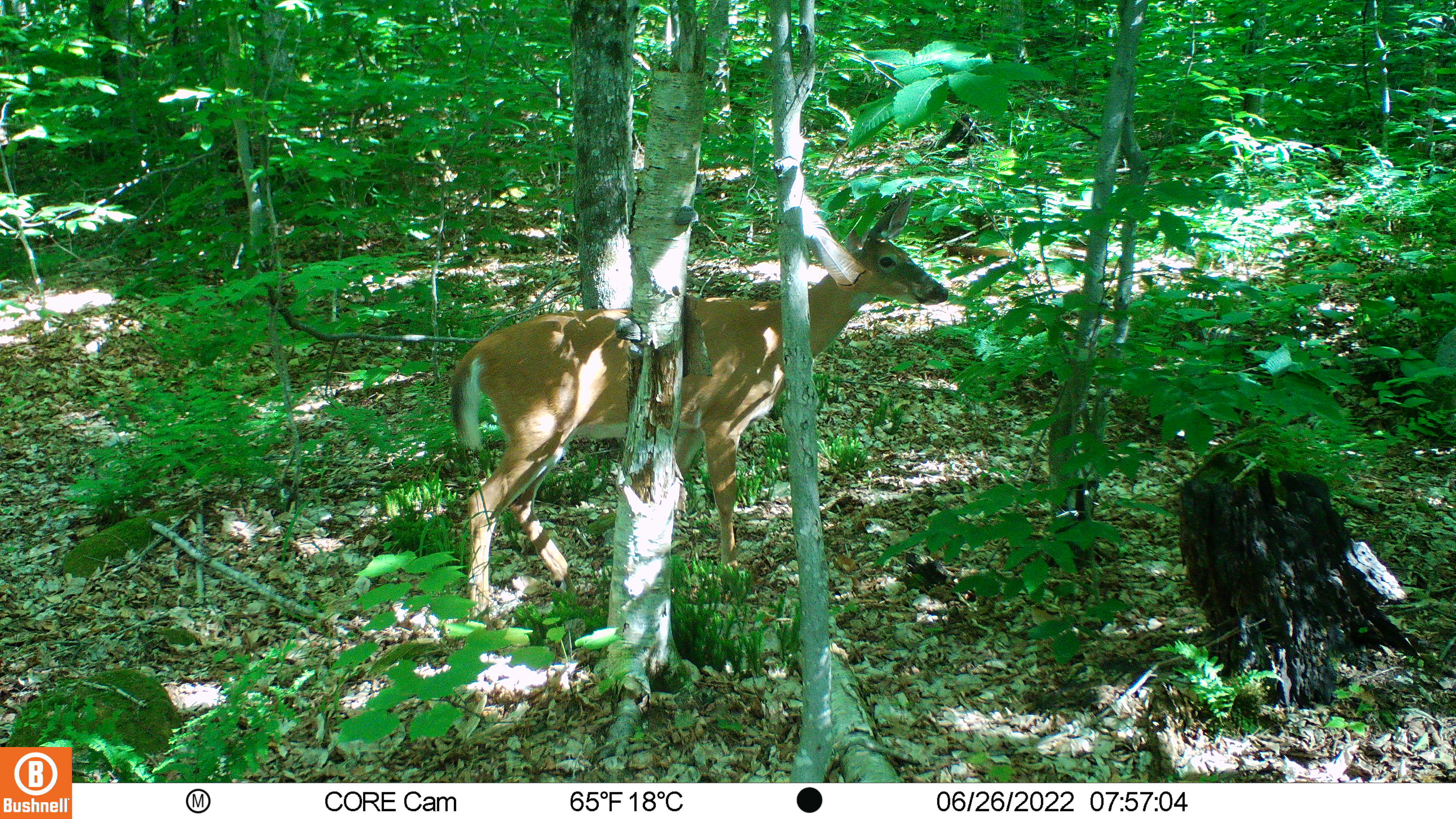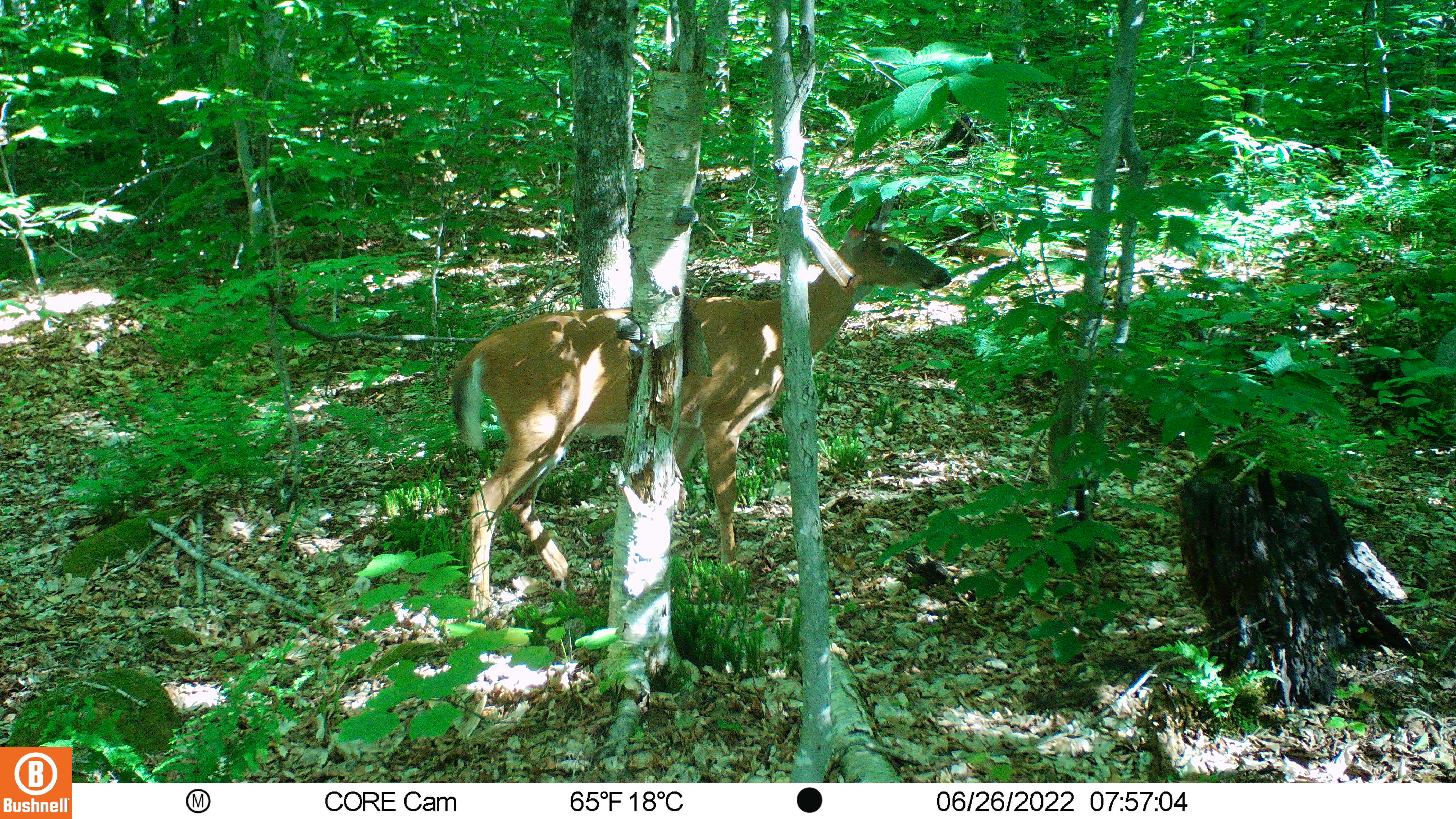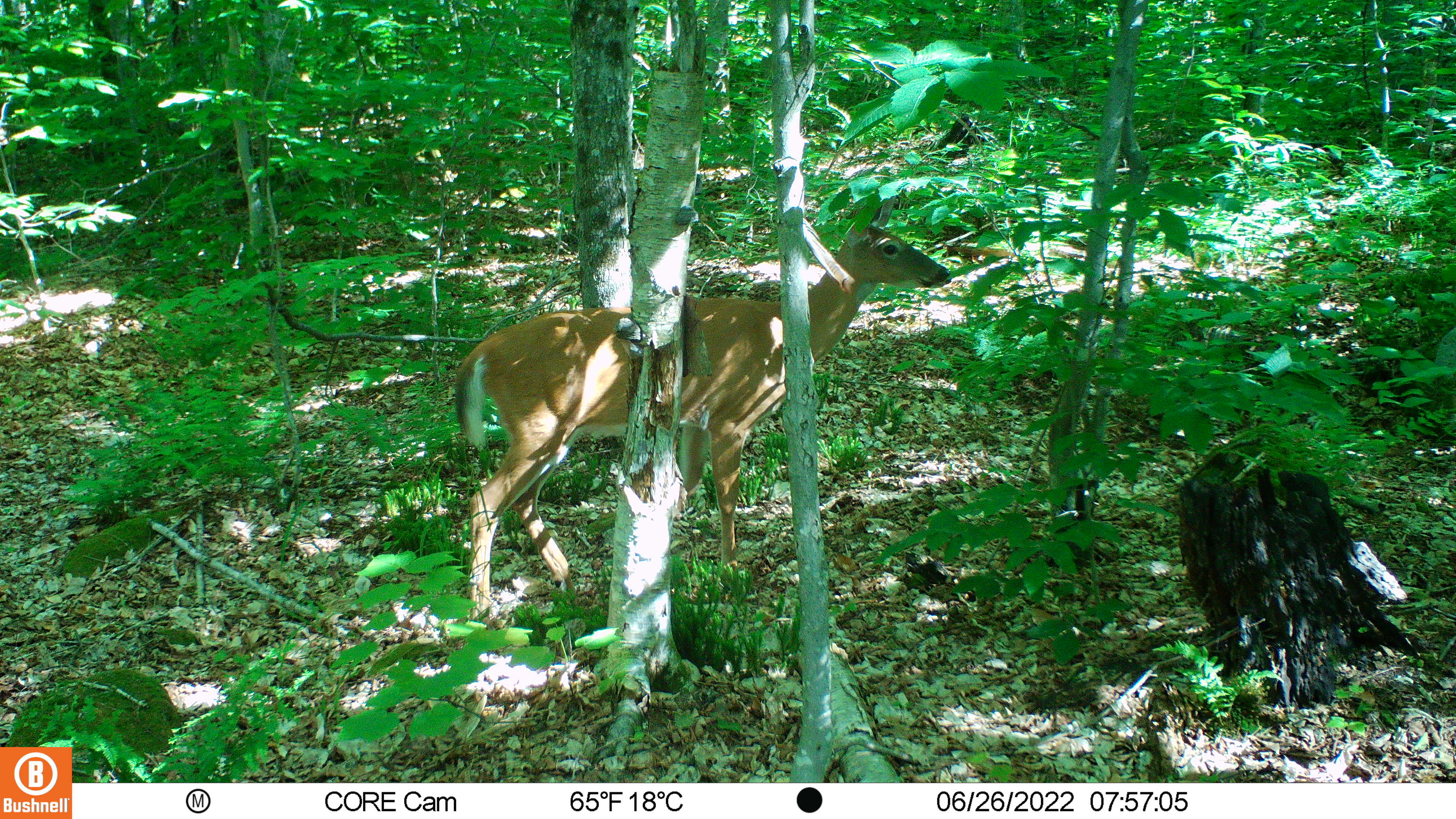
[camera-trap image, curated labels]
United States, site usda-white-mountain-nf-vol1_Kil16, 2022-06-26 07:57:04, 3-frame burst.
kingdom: Animalia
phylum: Chordata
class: Mammalia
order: Artiodactyla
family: Cervidae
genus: Odocoileus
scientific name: Odocoileus virginianus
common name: white-tailed deer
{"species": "white-tailed deer (Odocoileus virginianus)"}